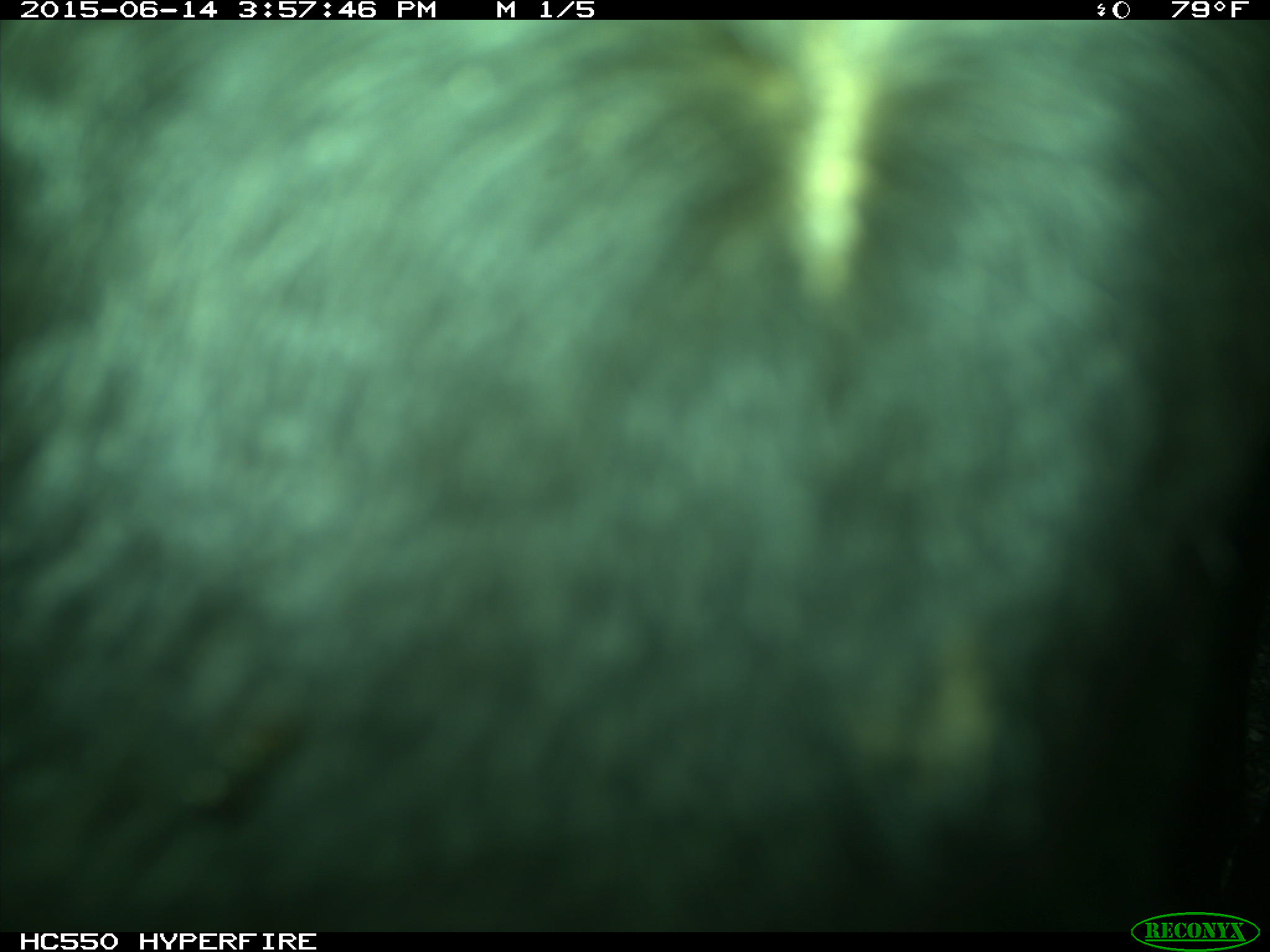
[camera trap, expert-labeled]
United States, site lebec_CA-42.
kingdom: Animalia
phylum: Chordata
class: Mammalia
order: Artiodactyla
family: Bovidae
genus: Bos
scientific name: Bos taurus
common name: domestic cow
Bos taurus (domestic cow).